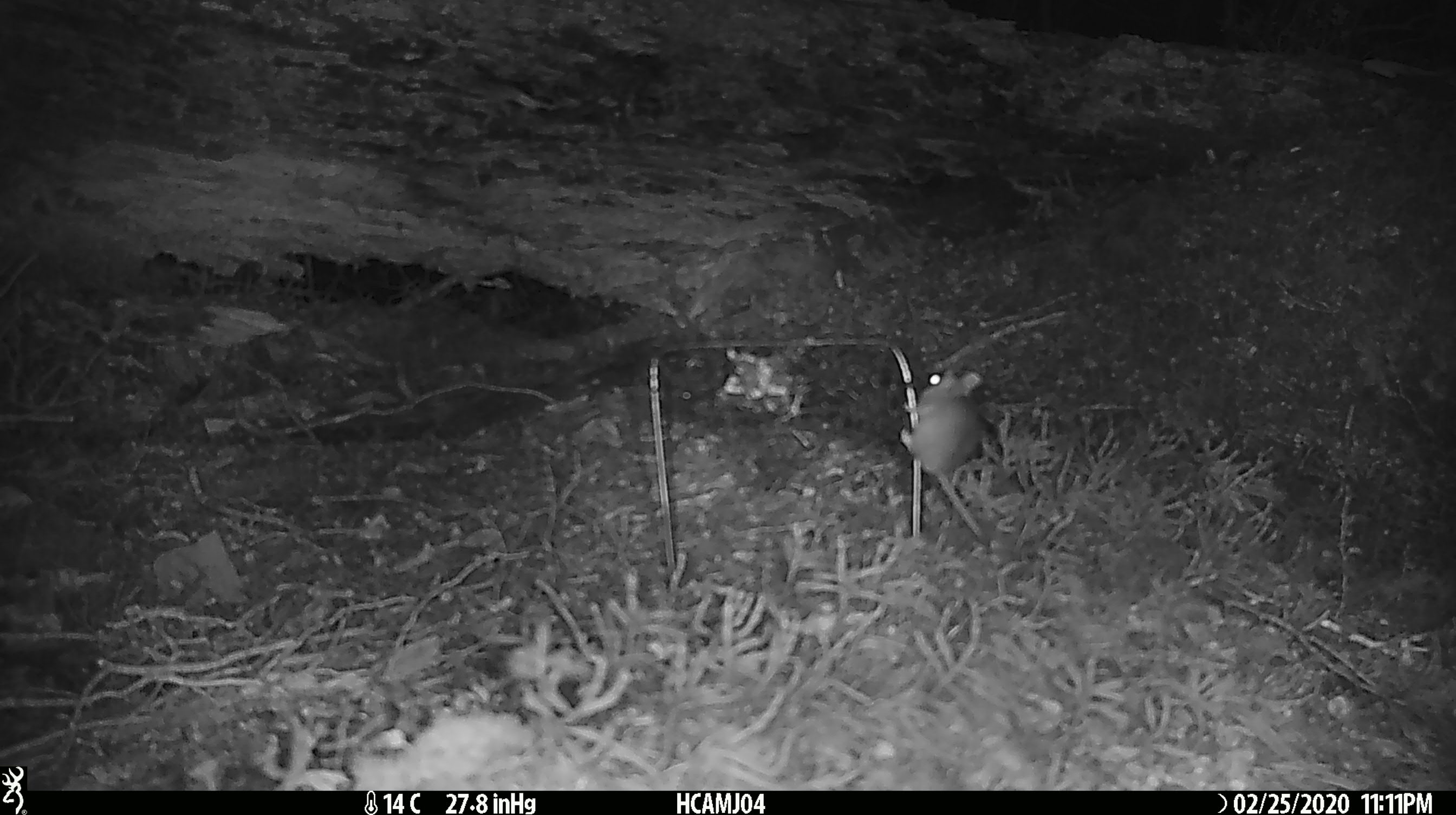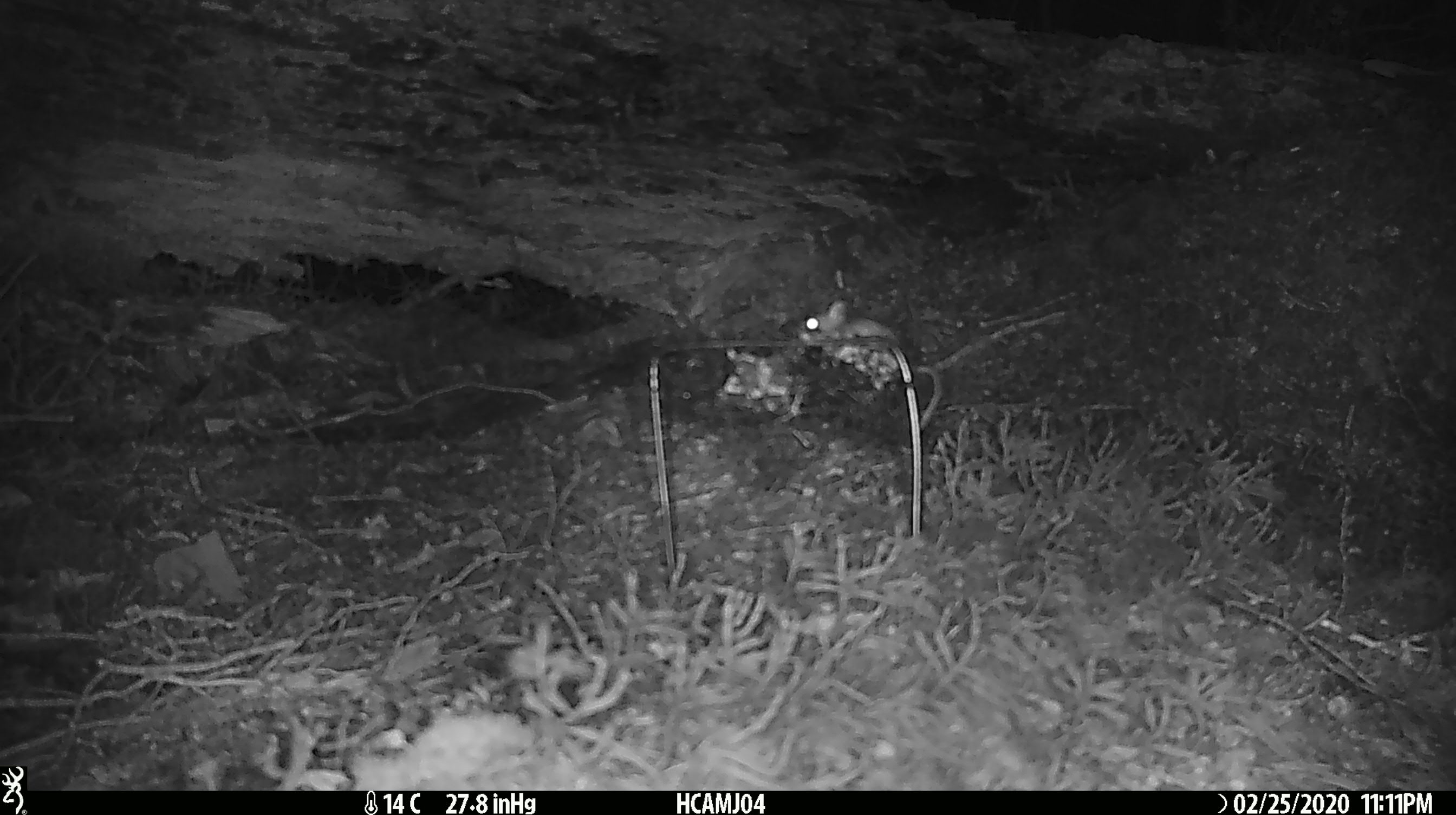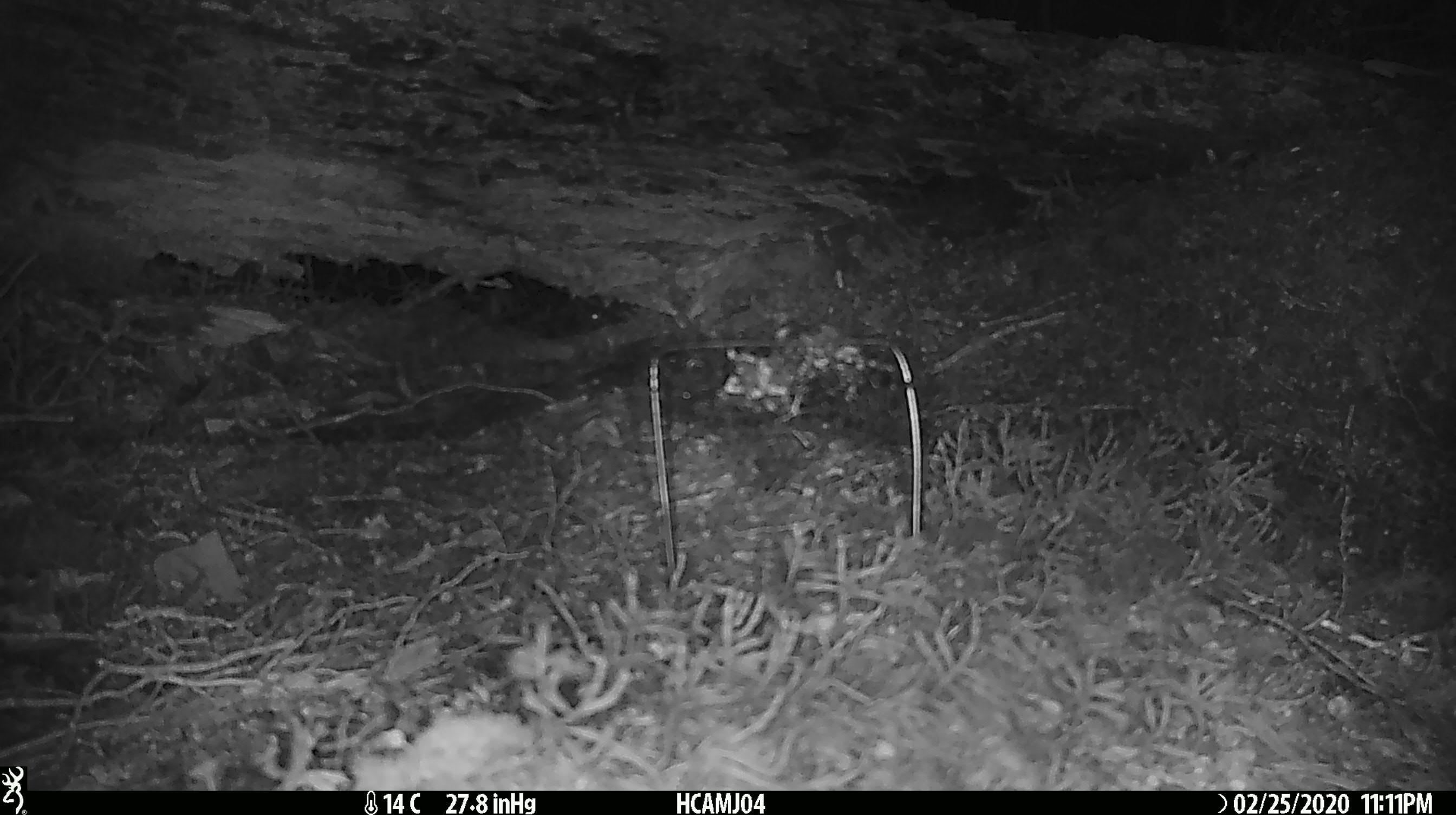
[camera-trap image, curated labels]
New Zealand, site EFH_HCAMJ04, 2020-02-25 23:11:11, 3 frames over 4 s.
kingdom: Animalia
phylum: Chordata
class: Mammalia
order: Rodentia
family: Muridae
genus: Mus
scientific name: Mus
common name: mouse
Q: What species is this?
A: Mouse (Mus).